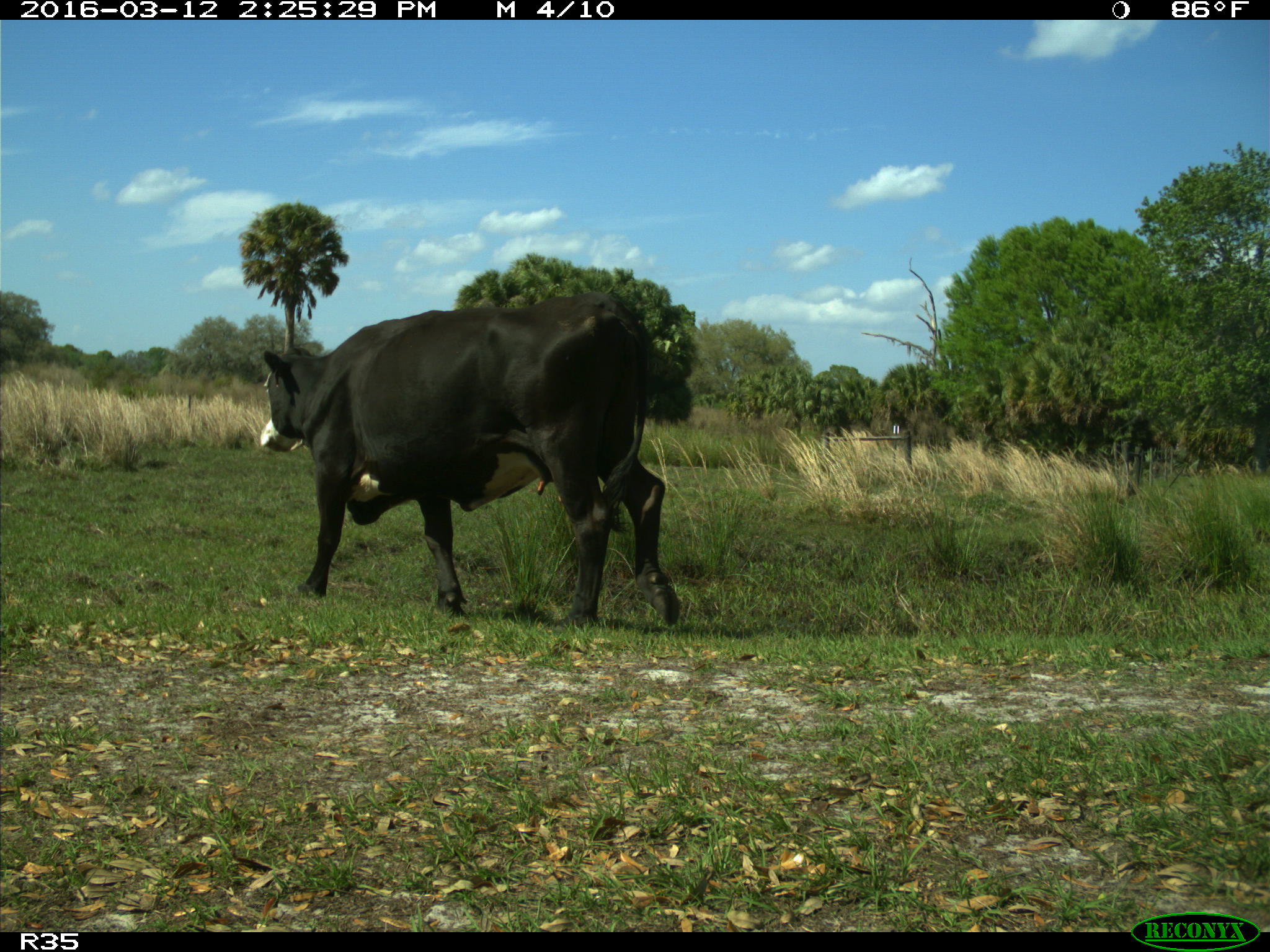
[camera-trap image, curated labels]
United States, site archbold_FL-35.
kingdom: Animalia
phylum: Chordata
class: Mammalia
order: Artiodactyla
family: Bovidae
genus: Bos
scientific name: Bos taurus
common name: domestic cow